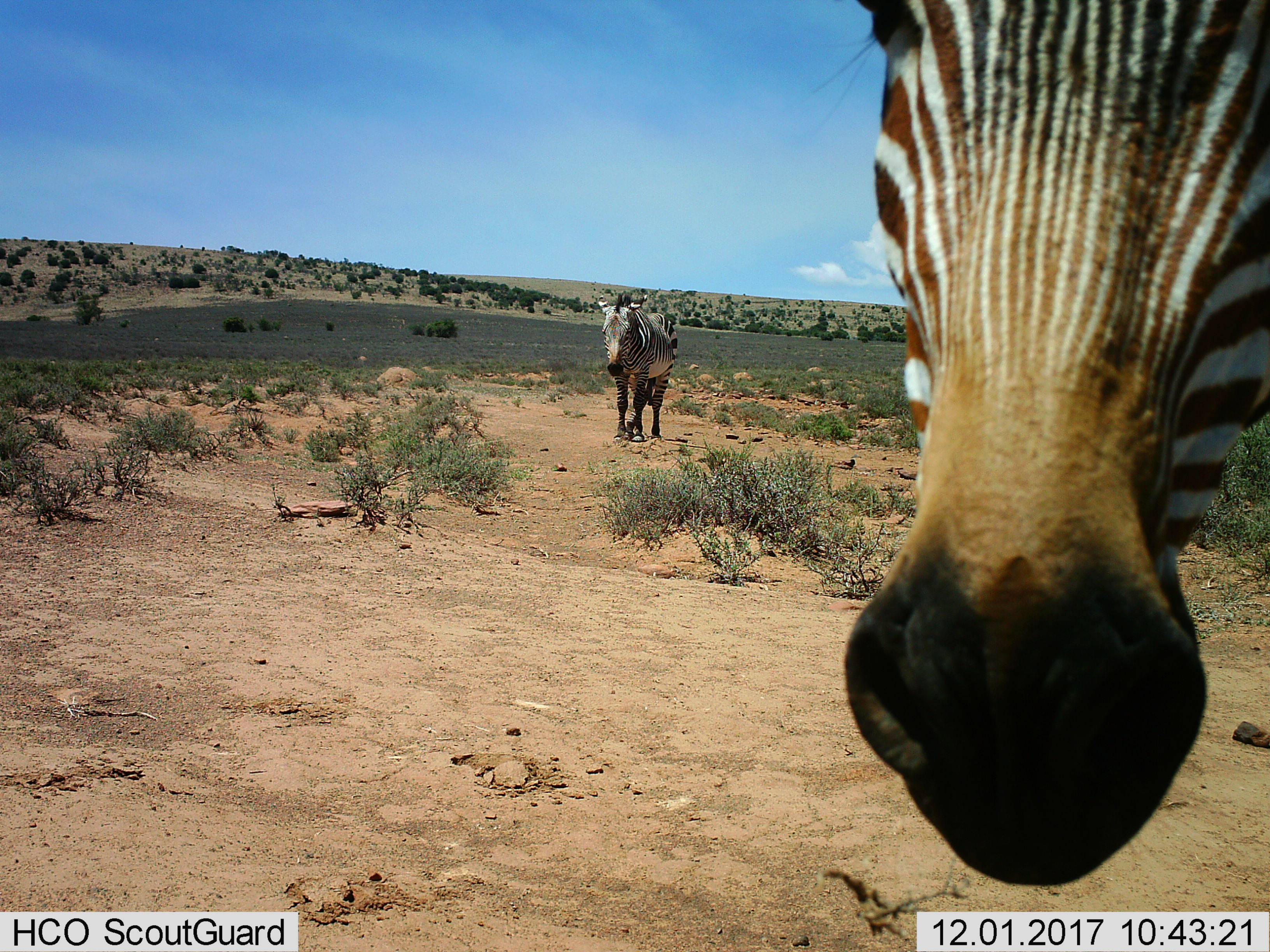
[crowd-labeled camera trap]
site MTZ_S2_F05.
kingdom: Animalia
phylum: Chordata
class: Mammalia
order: Perissodactyla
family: Equidae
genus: Equus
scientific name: Equus zebra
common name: mountain zebra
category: zebramountain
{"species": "zebramountain (mountain zebra) (Equus zebra)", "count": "2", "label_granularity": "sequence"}